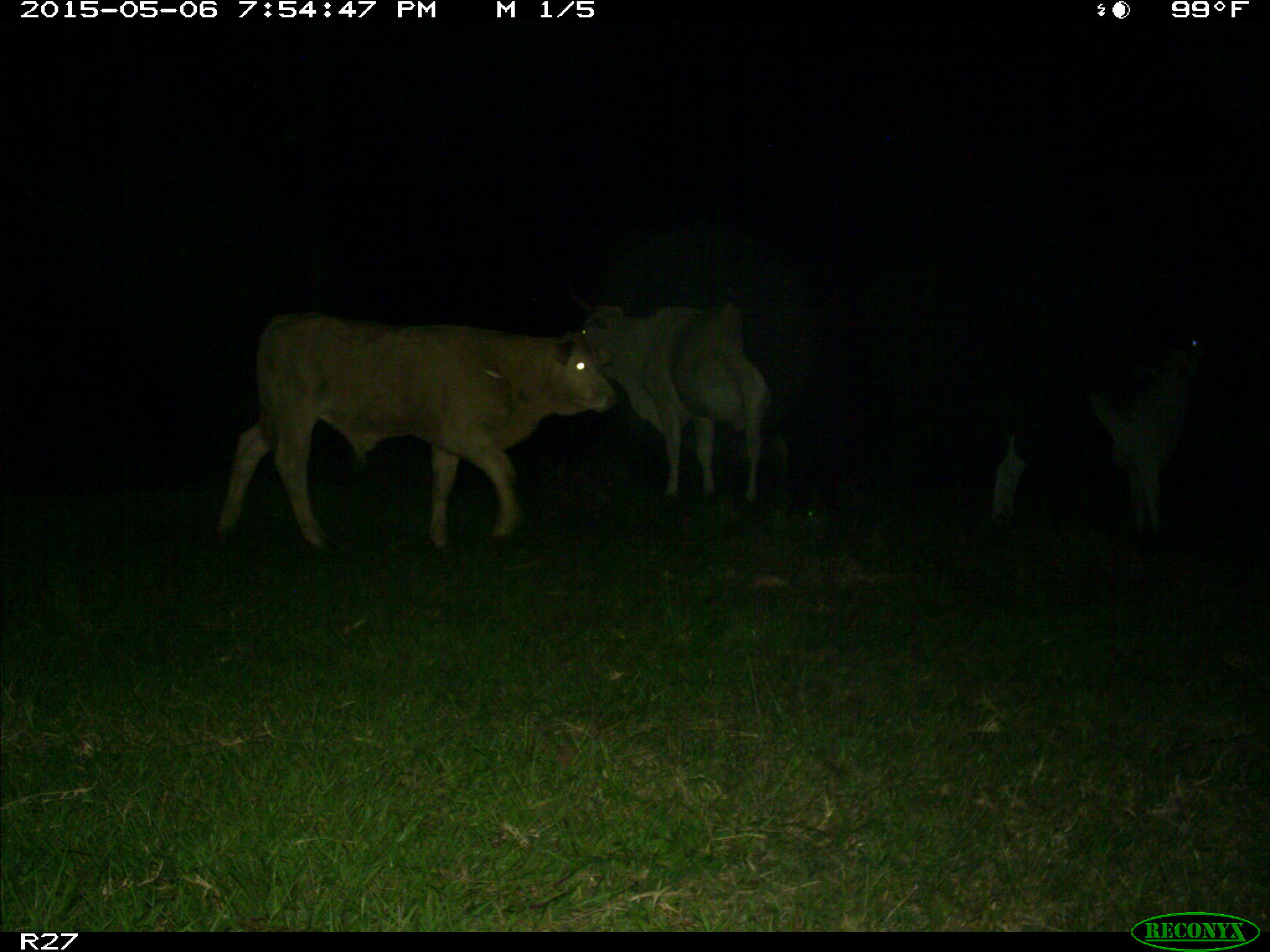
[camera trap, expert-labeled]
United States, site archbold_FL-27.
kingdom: Animalia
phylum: Chordata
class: Mammalia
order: Artiodactyla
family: Bovidae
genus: Bos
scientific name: Bos taurus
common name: domestic cow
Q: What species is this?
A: Bos taurus (domestic cow).